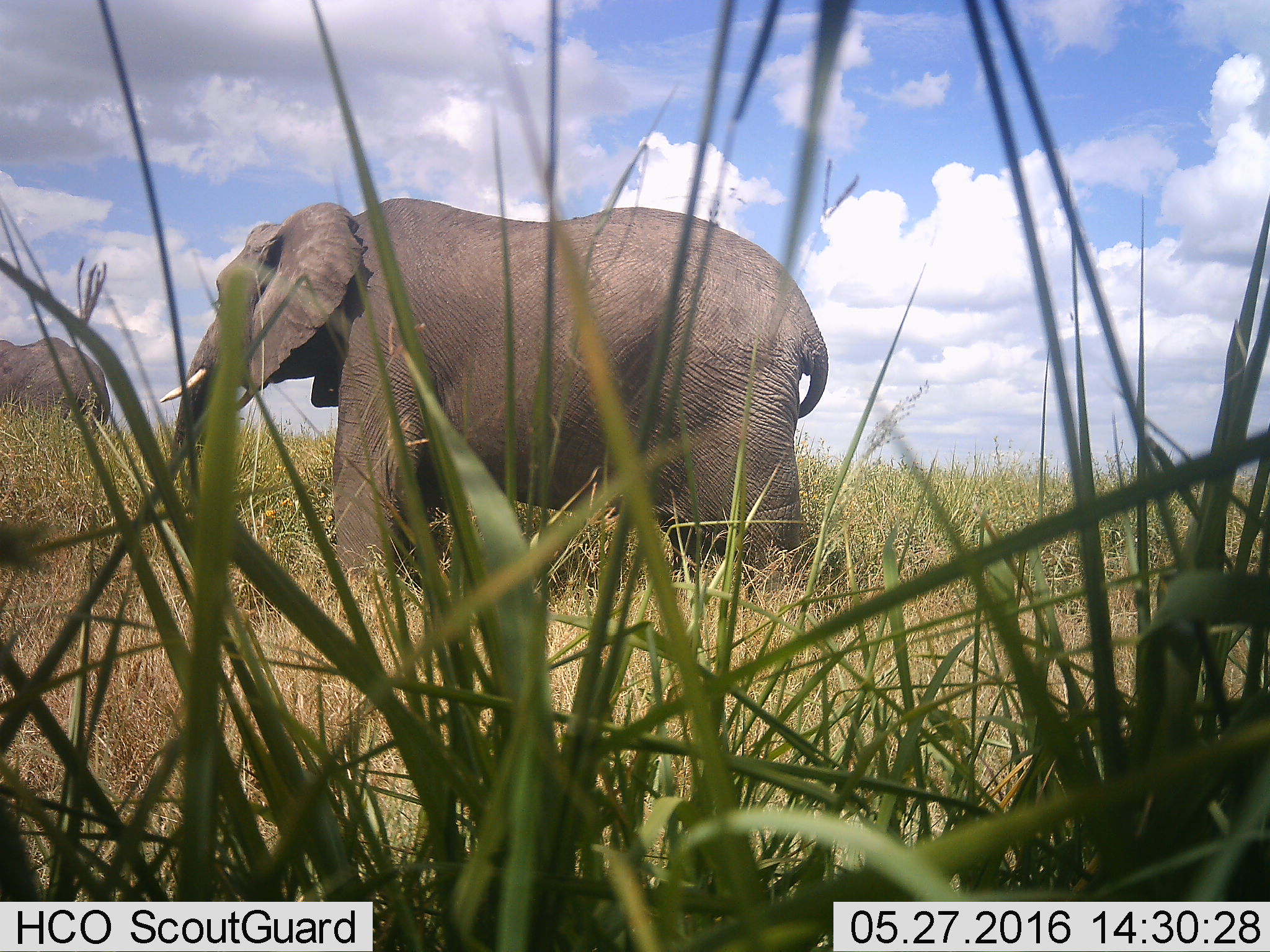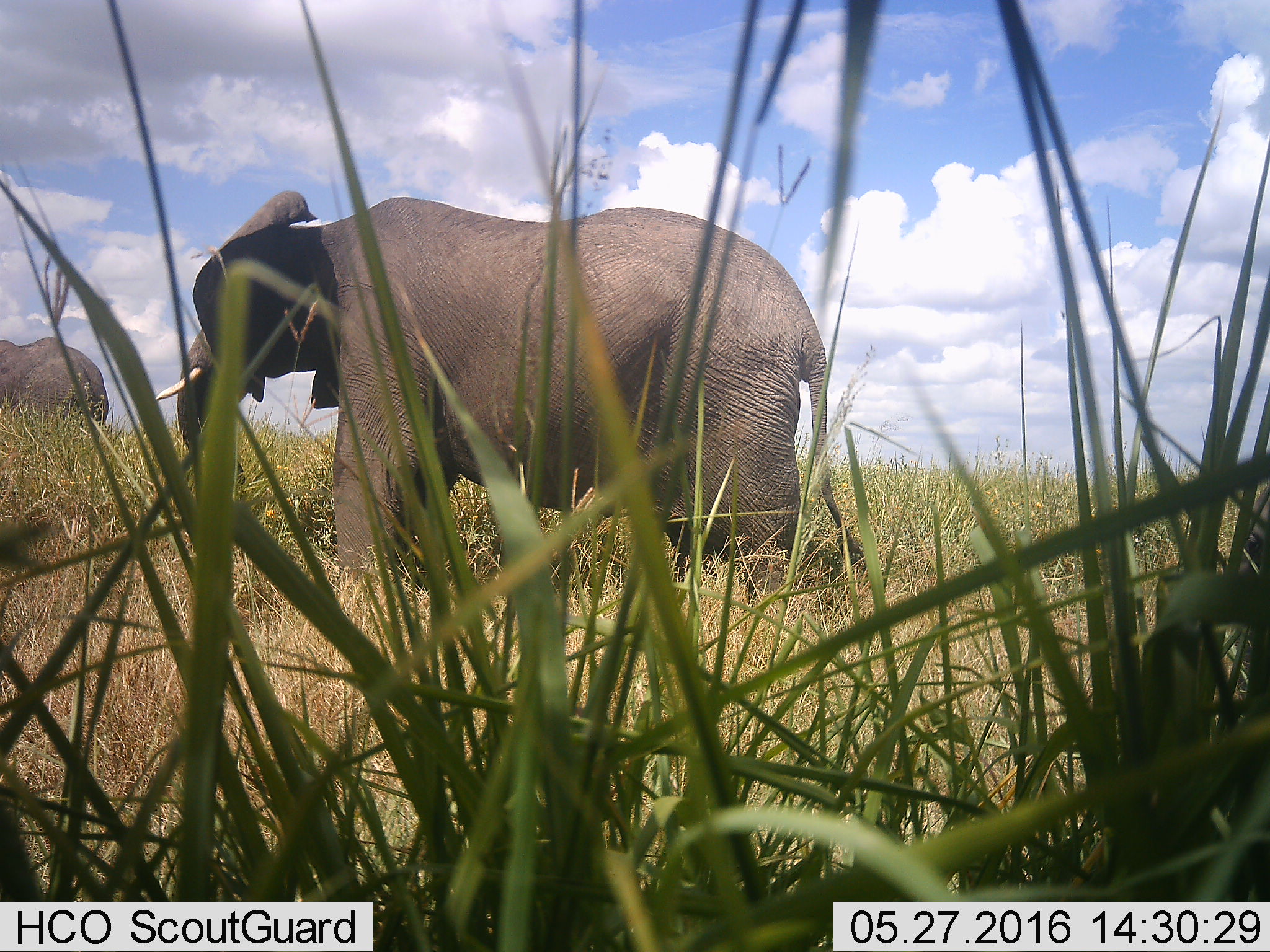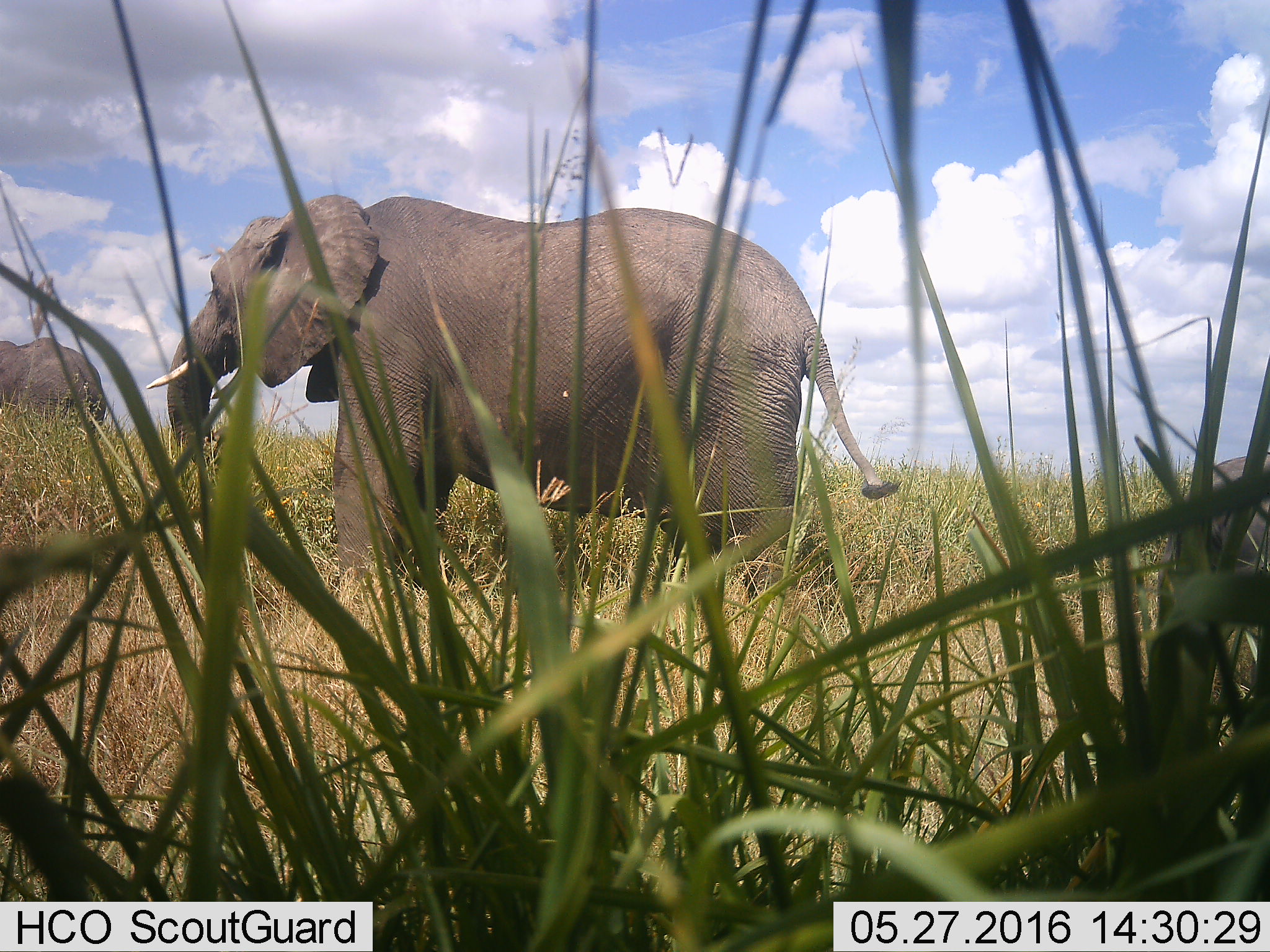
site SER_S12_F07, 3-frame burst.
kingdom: Animalia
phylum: Chordata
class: Mammalia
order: Proboscidea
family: Elephantidae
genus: Loxodonta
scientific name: Loxodonta africana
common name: african bush elephant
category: elephant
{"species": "elephant (african bush elephant) (Loxodonta africana)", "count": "2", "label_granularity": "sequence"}